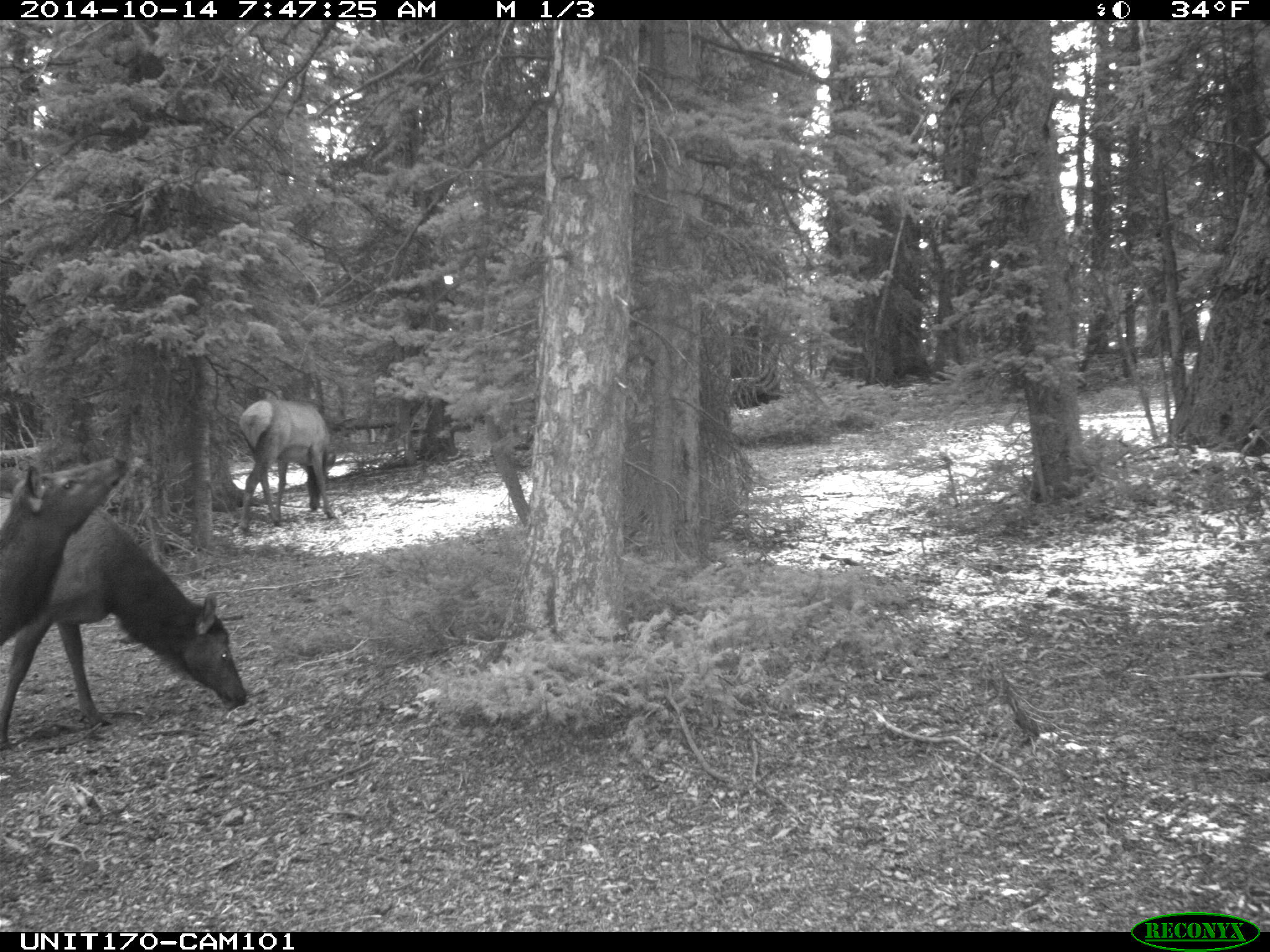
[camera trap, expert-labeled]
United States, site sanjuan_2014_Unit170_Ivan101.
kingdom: Animalia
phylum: Chordata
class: Mammalia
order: Artiodactyla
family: Cervidae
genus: Cervus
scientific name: Cervus elaphus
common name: red deer